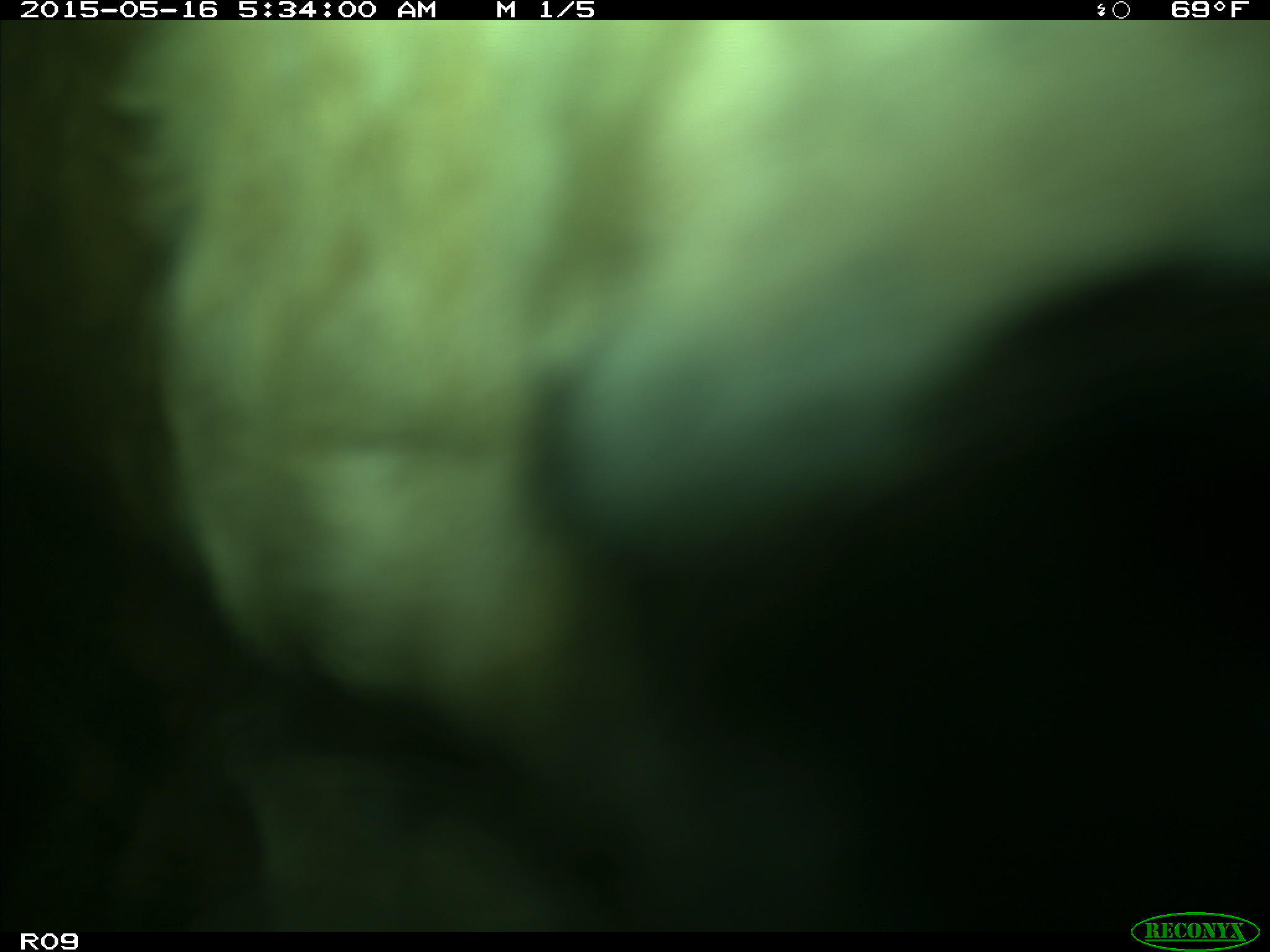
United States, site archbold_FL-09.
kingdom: Animalia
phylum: Chordata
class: Mammalia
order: Artiodactyla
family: Bovidae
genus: Bos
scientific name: Bos taurus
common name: domestic cow